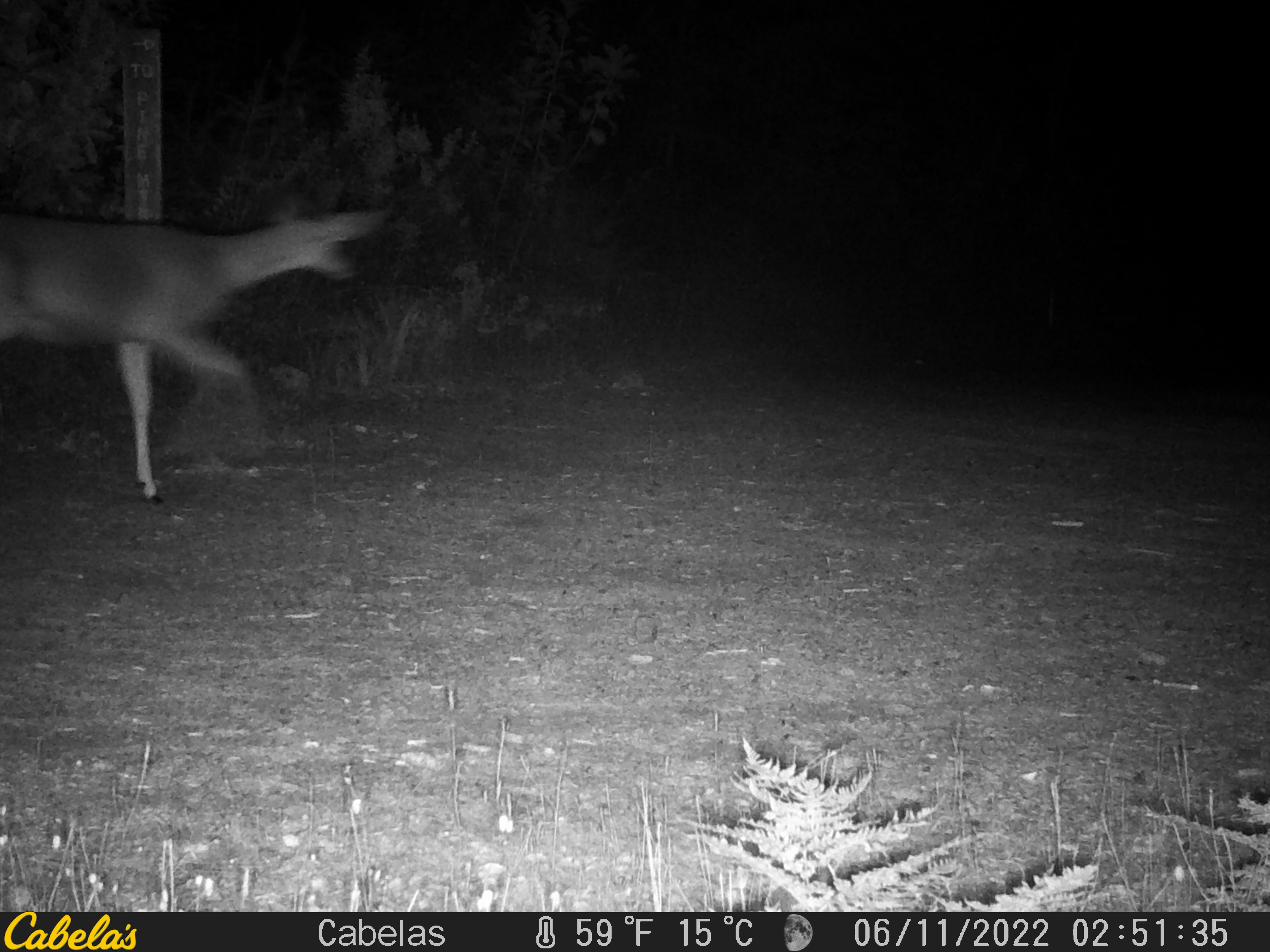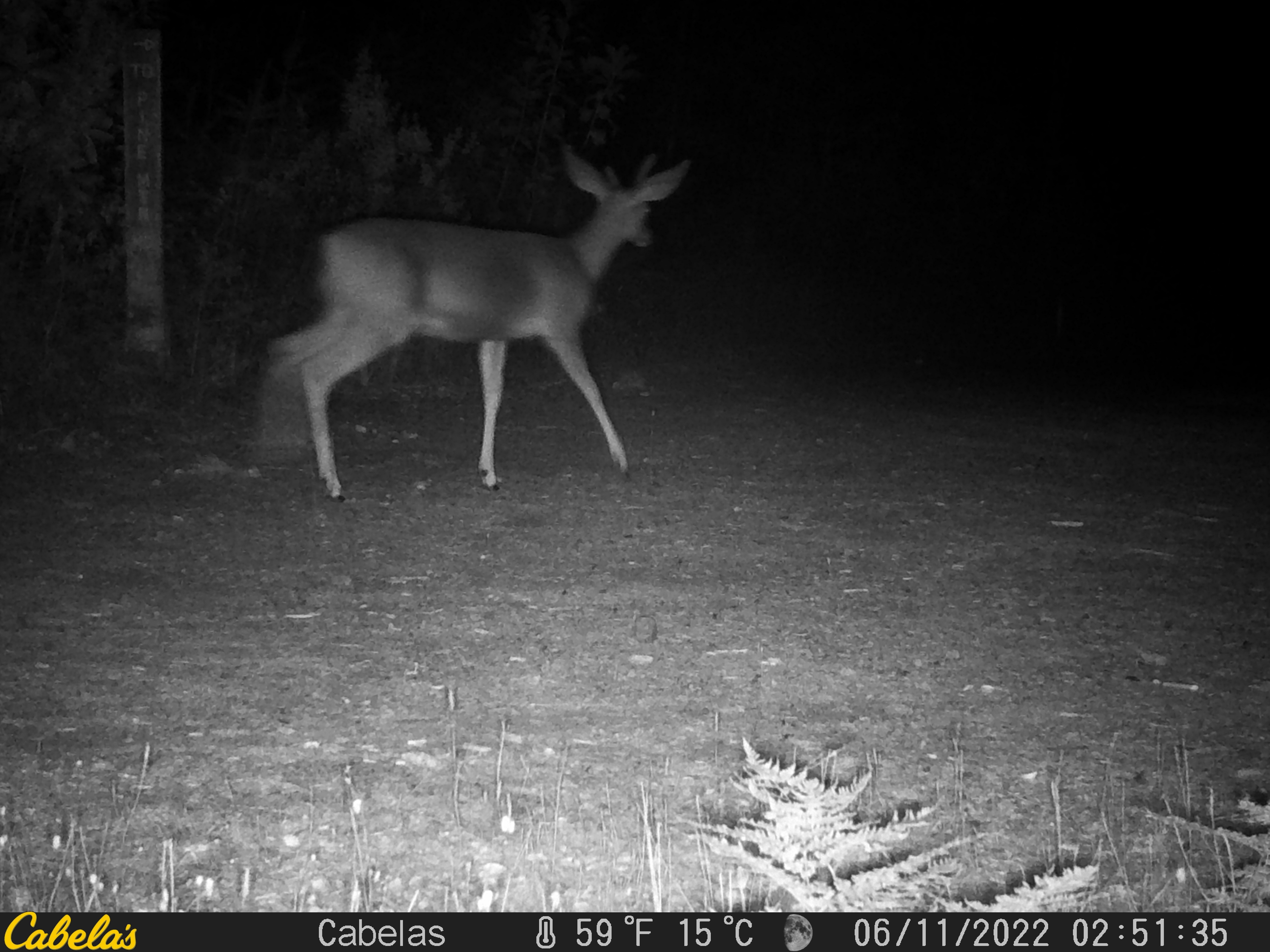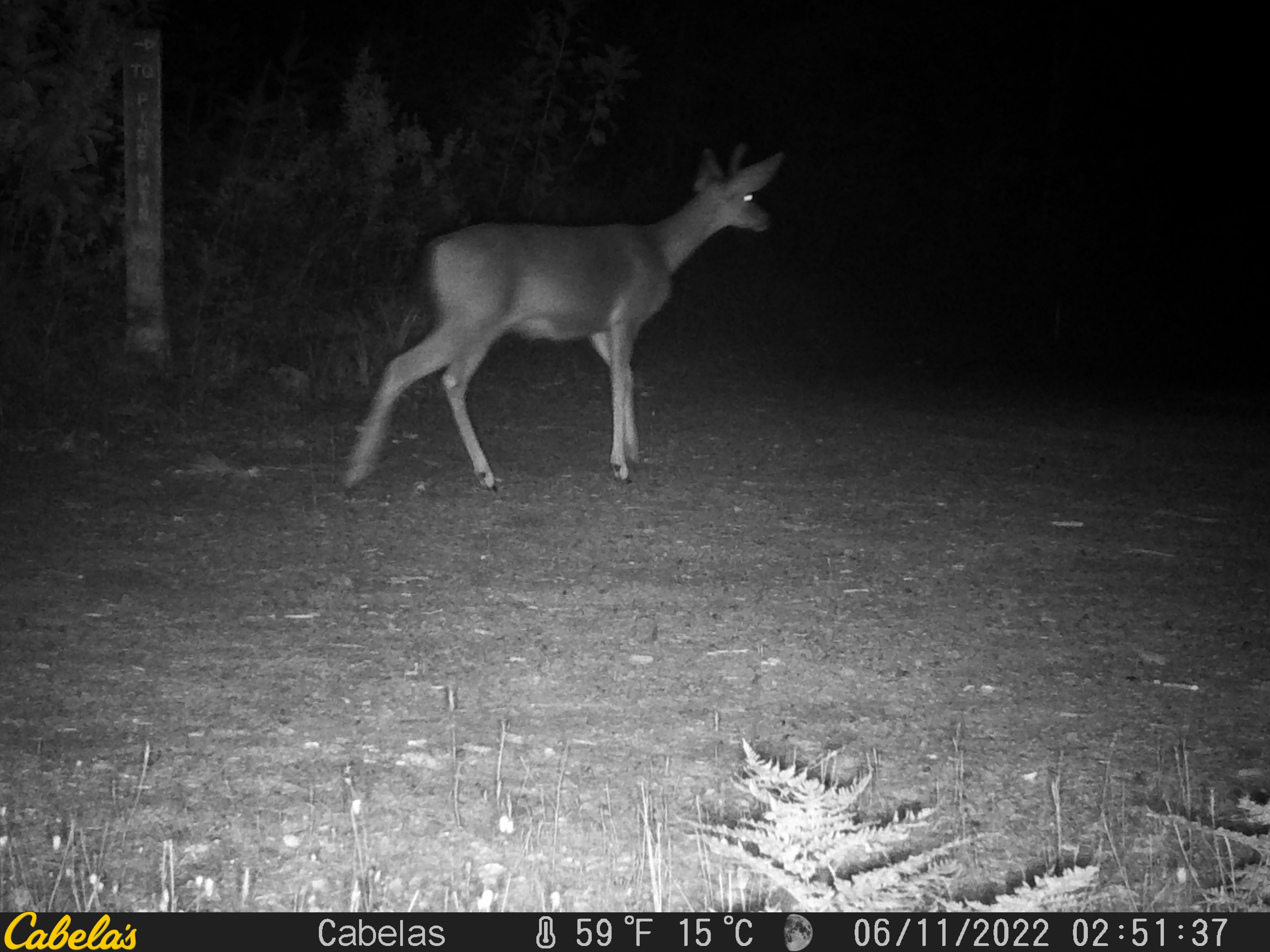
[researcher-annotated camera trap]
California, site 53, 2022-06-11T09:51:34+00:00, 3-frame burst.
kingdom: Animalia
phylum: Chordata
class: Mammalia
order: Artiodactyla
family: Cervidae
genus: Odocoileus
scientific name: Odocoileus hemionus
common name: mule deer